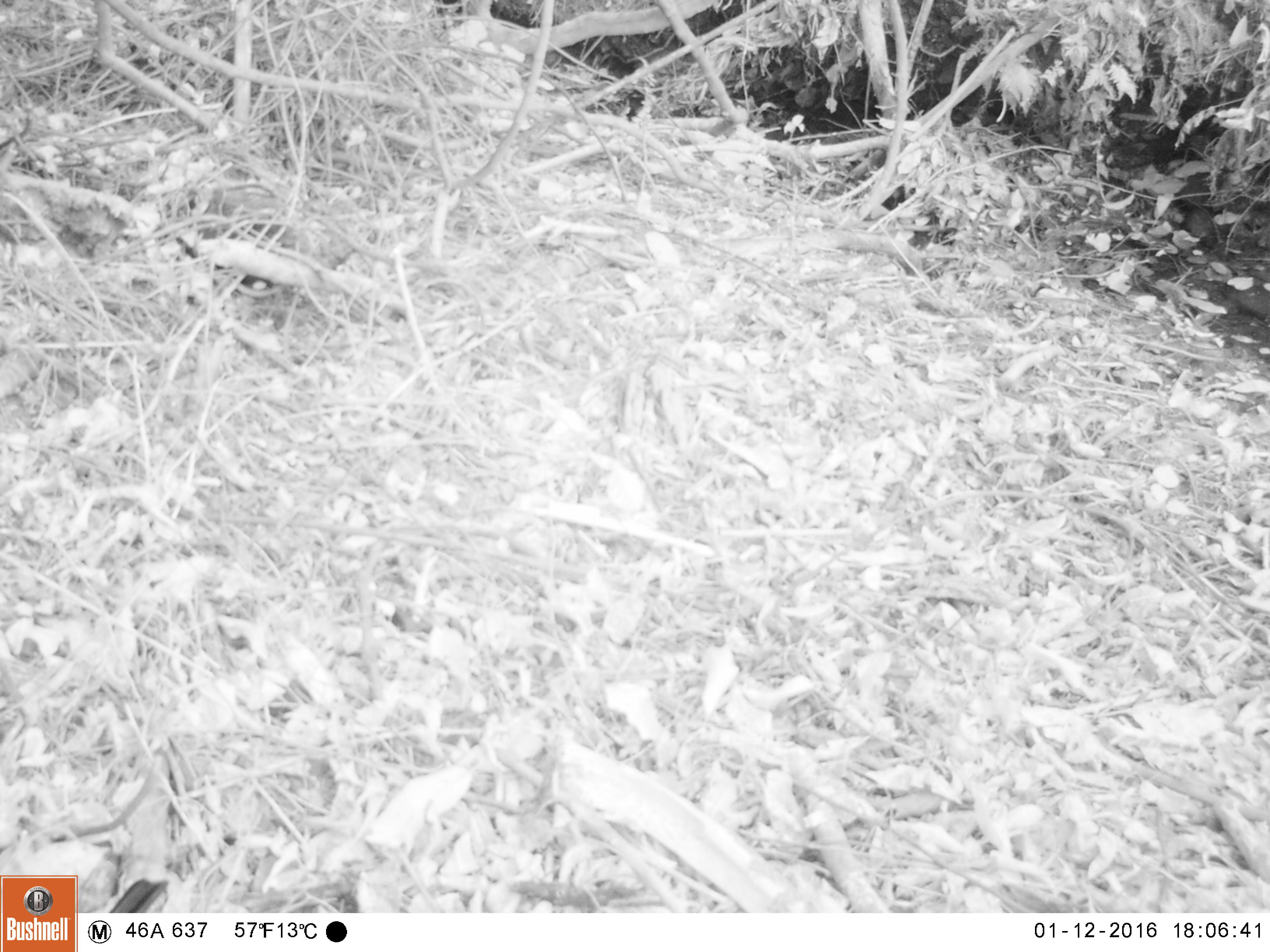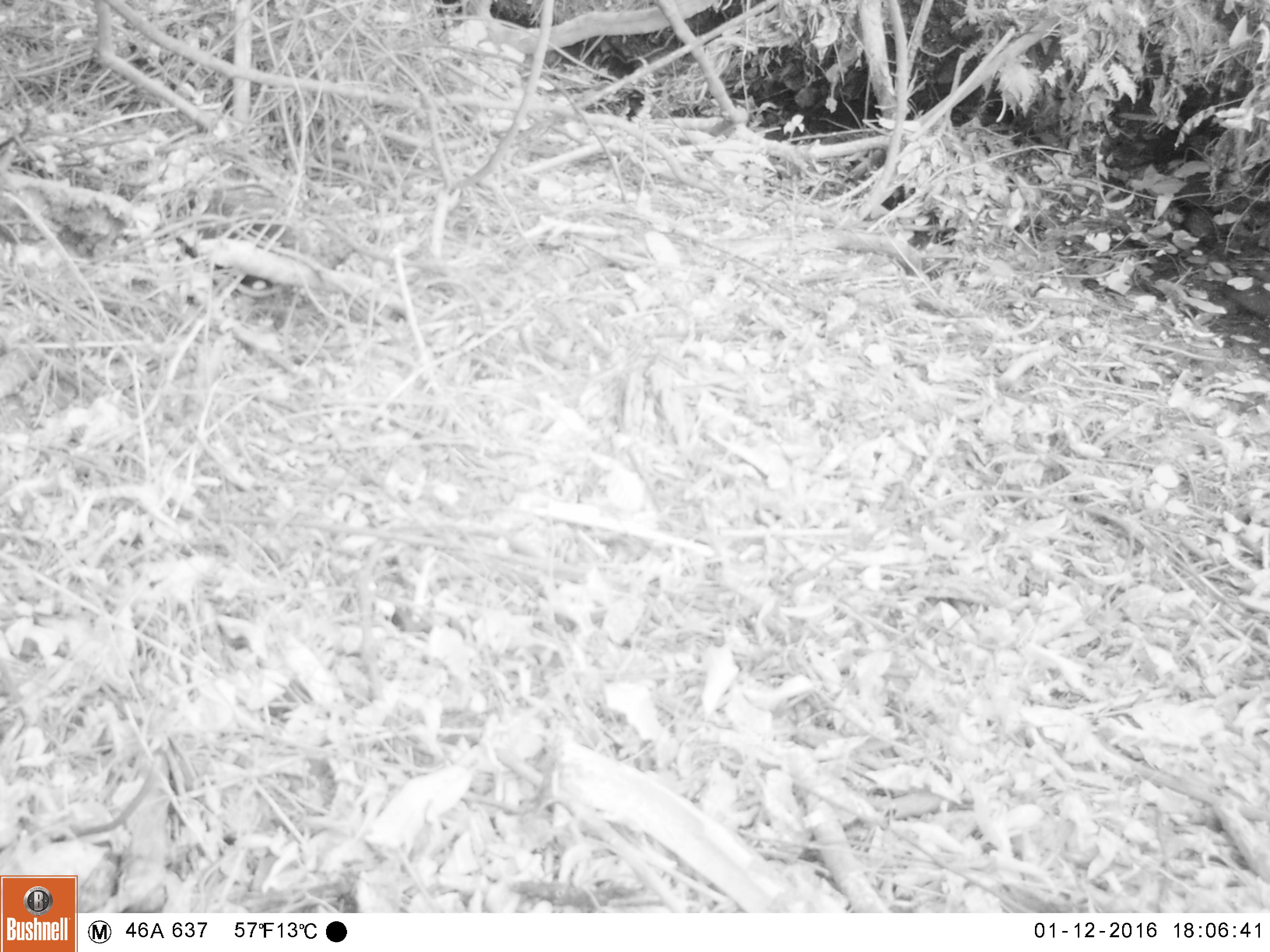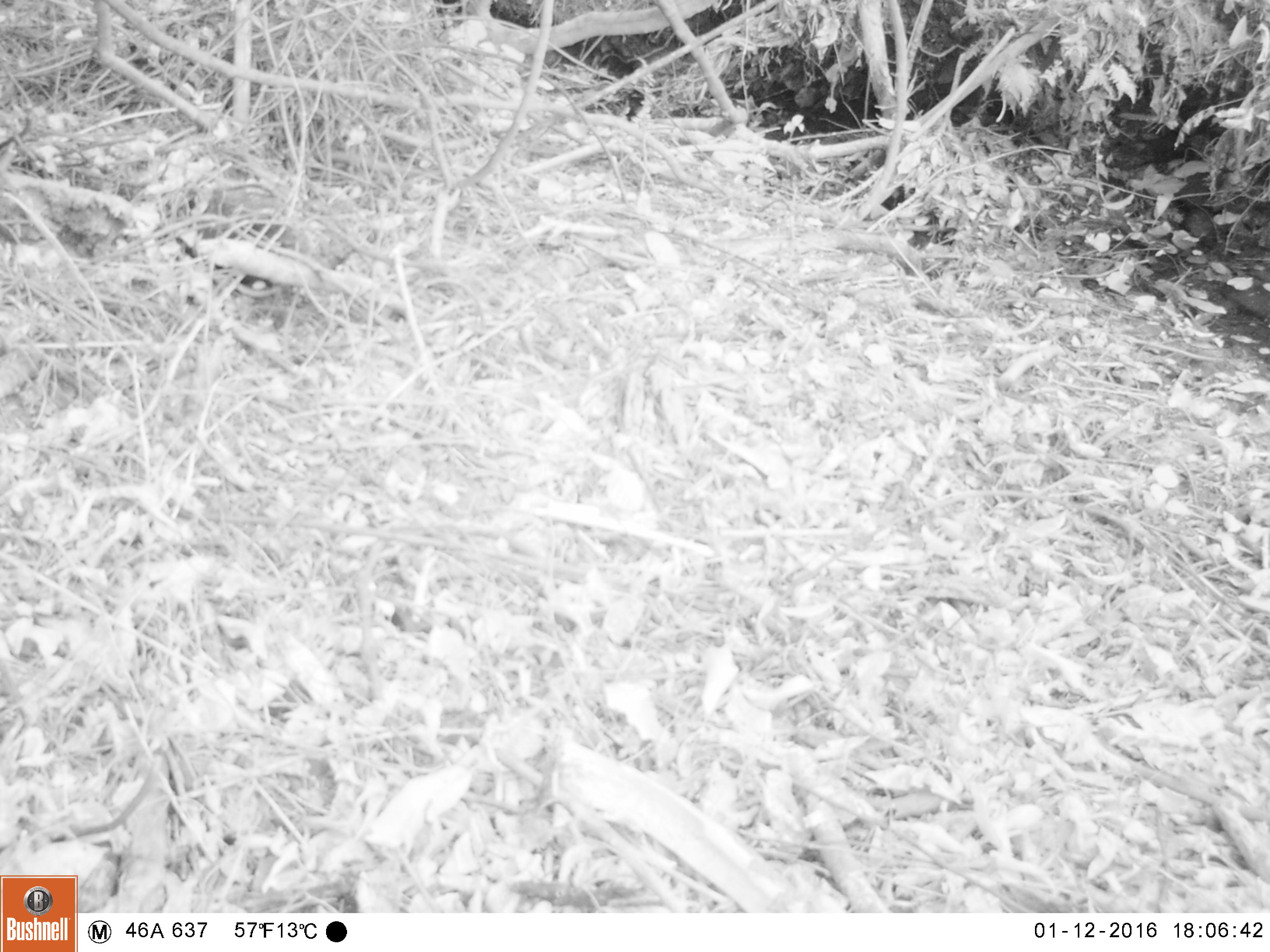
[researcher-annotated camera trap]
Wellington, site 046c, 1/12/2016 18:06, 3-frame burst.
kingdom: Animalia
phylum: Chordata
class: Aves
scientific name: Aves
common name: bird